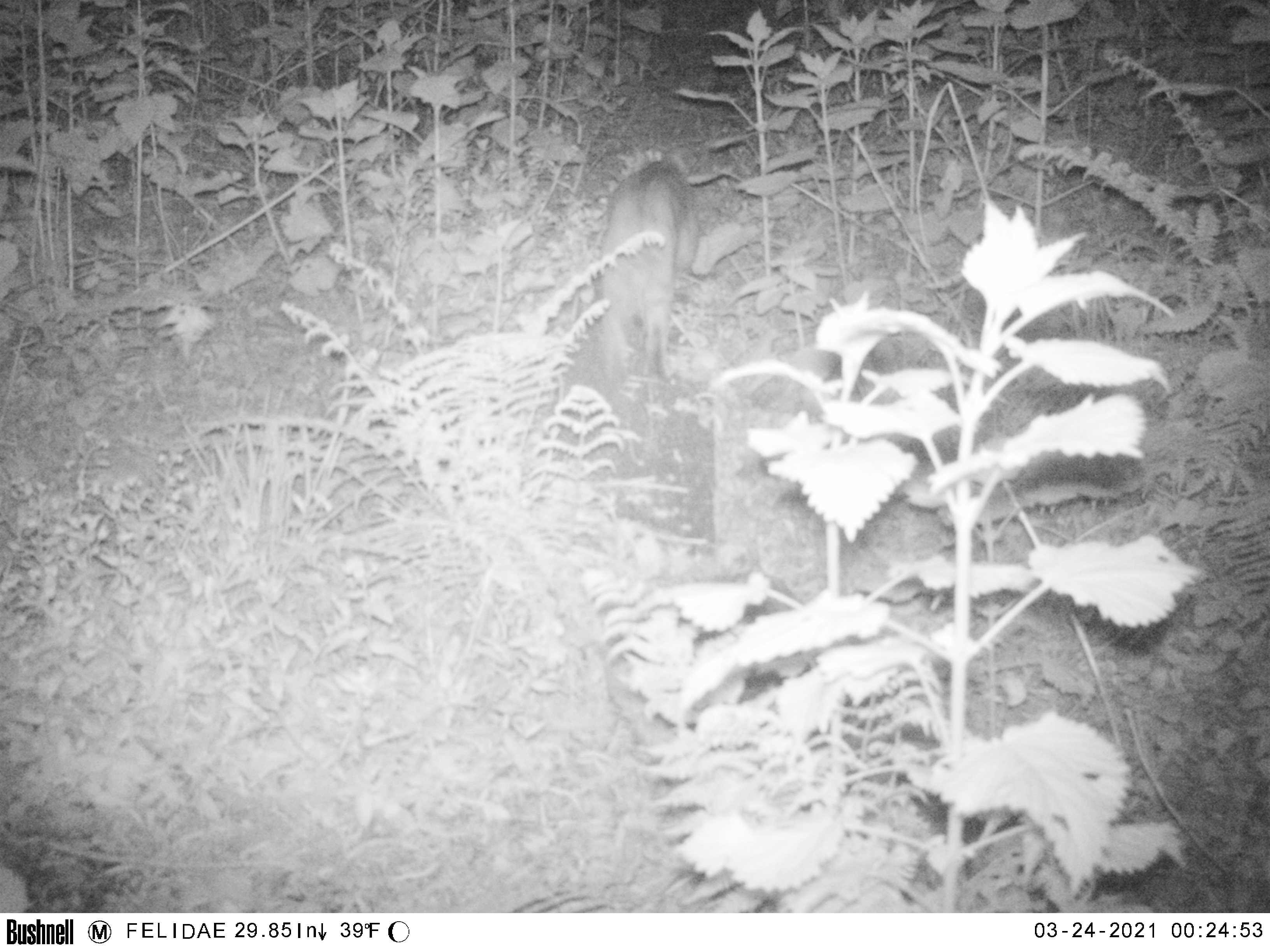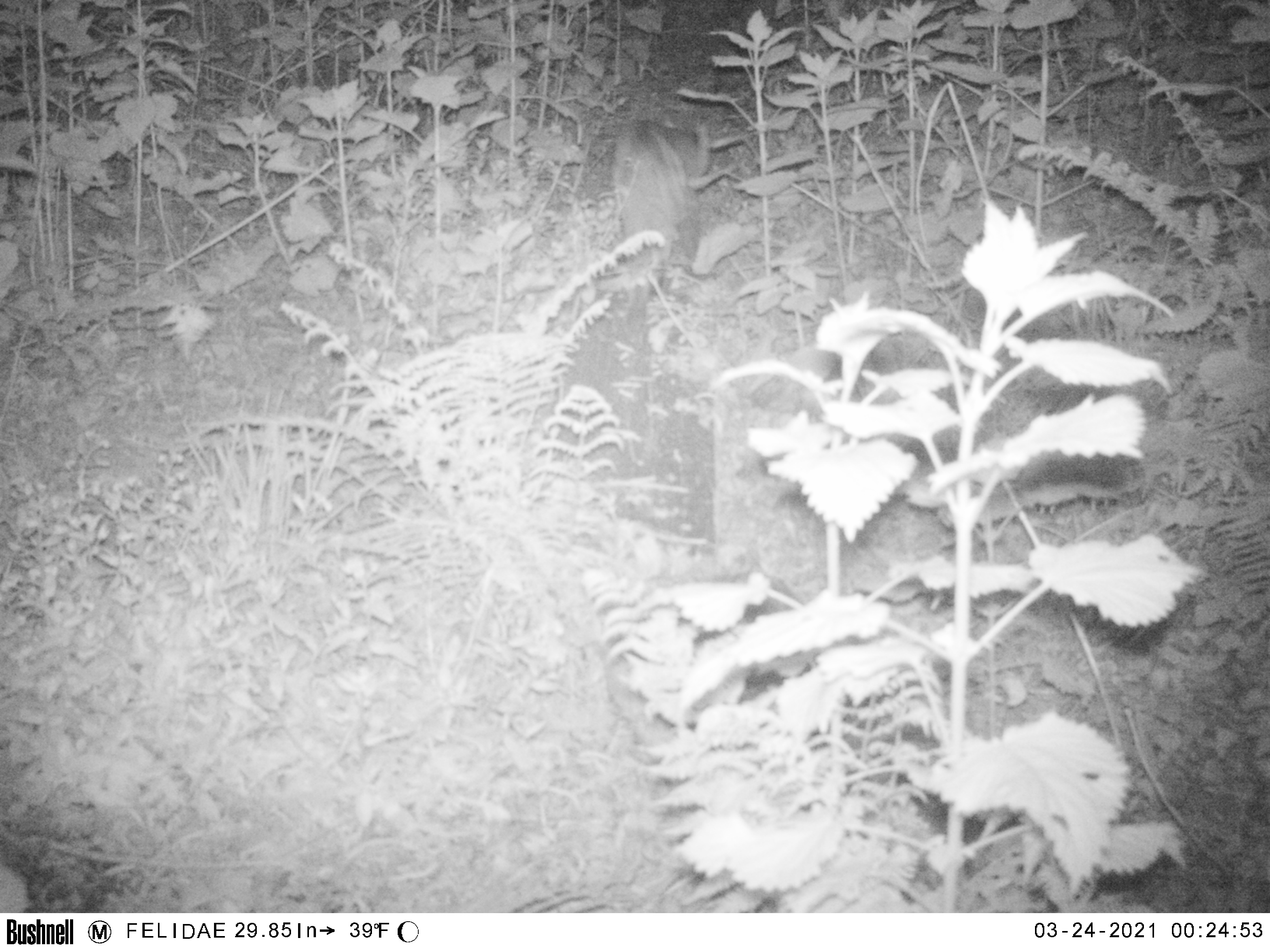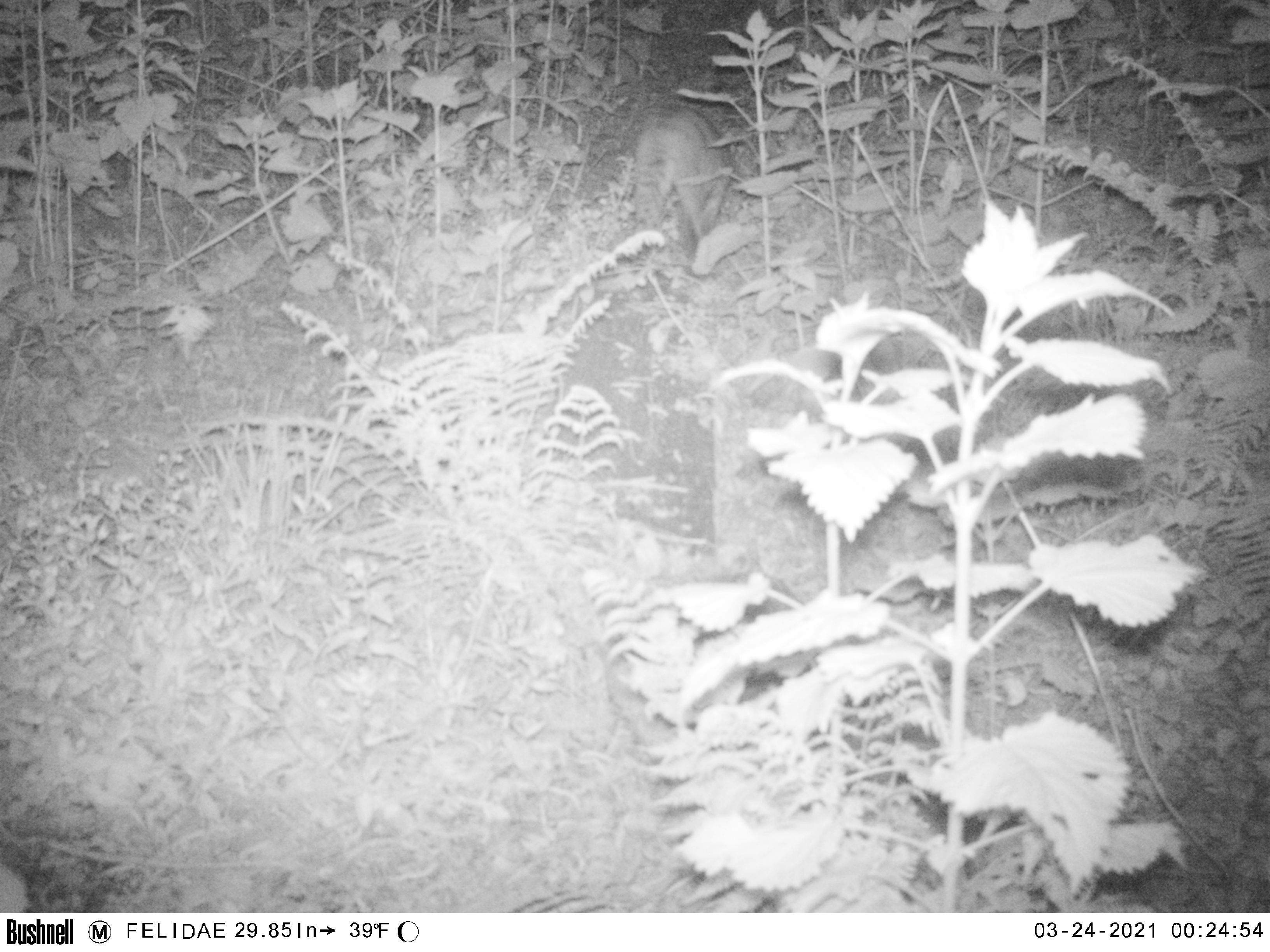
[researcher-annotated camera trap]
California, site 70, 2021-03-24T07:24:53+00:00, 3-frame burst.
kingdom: Animalia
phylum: Chordata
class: Mammalia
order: Carnivora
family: Felidae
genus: Lynx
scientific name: Lynx rufus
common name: bobcat